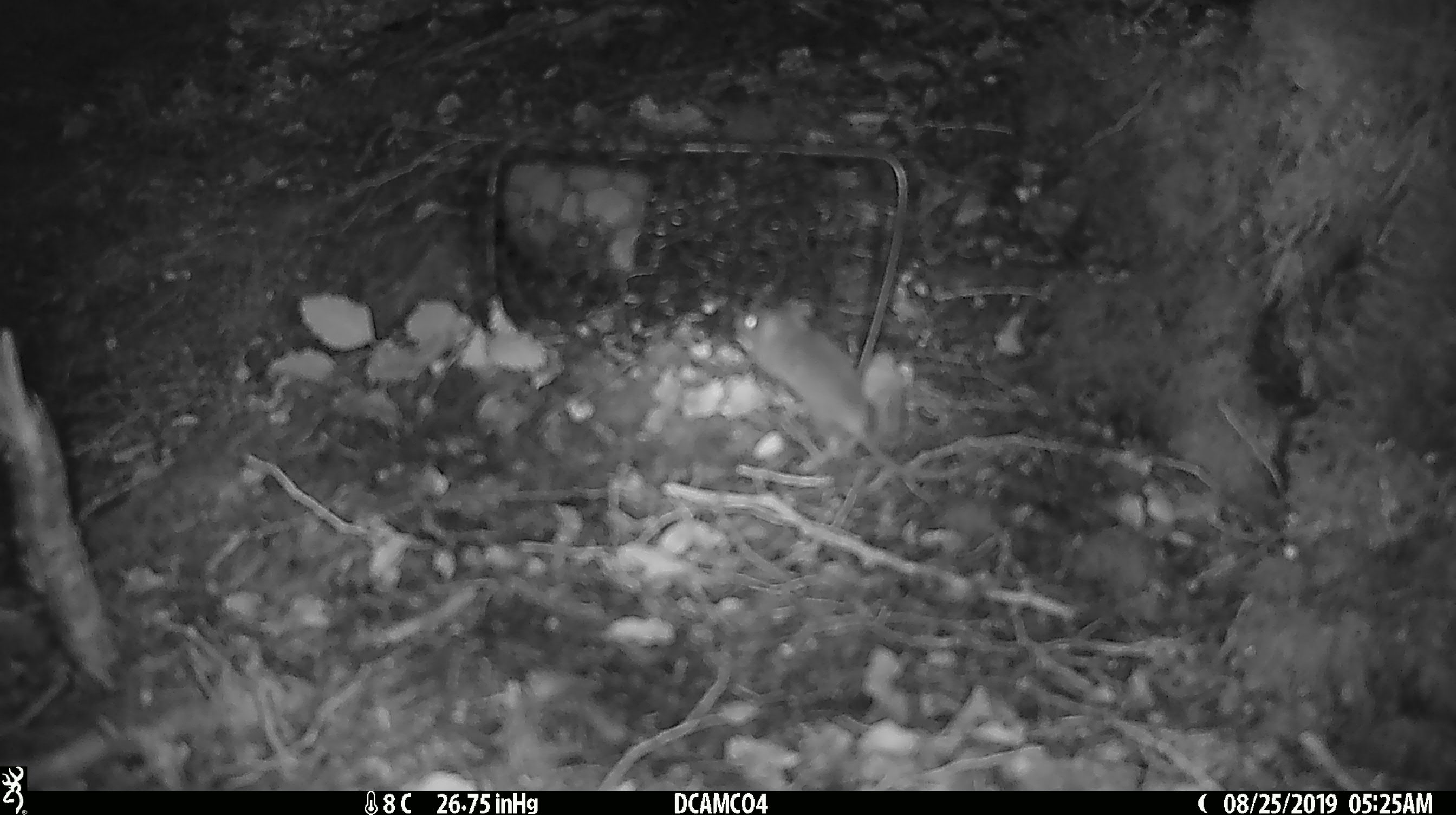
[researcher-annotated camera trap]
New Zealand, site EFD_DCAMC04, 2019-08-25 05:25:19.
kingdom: Animalia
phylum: Chordata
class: Mammalia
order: Rodentia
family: Muridae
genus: Mus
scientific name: Mus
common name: mouse